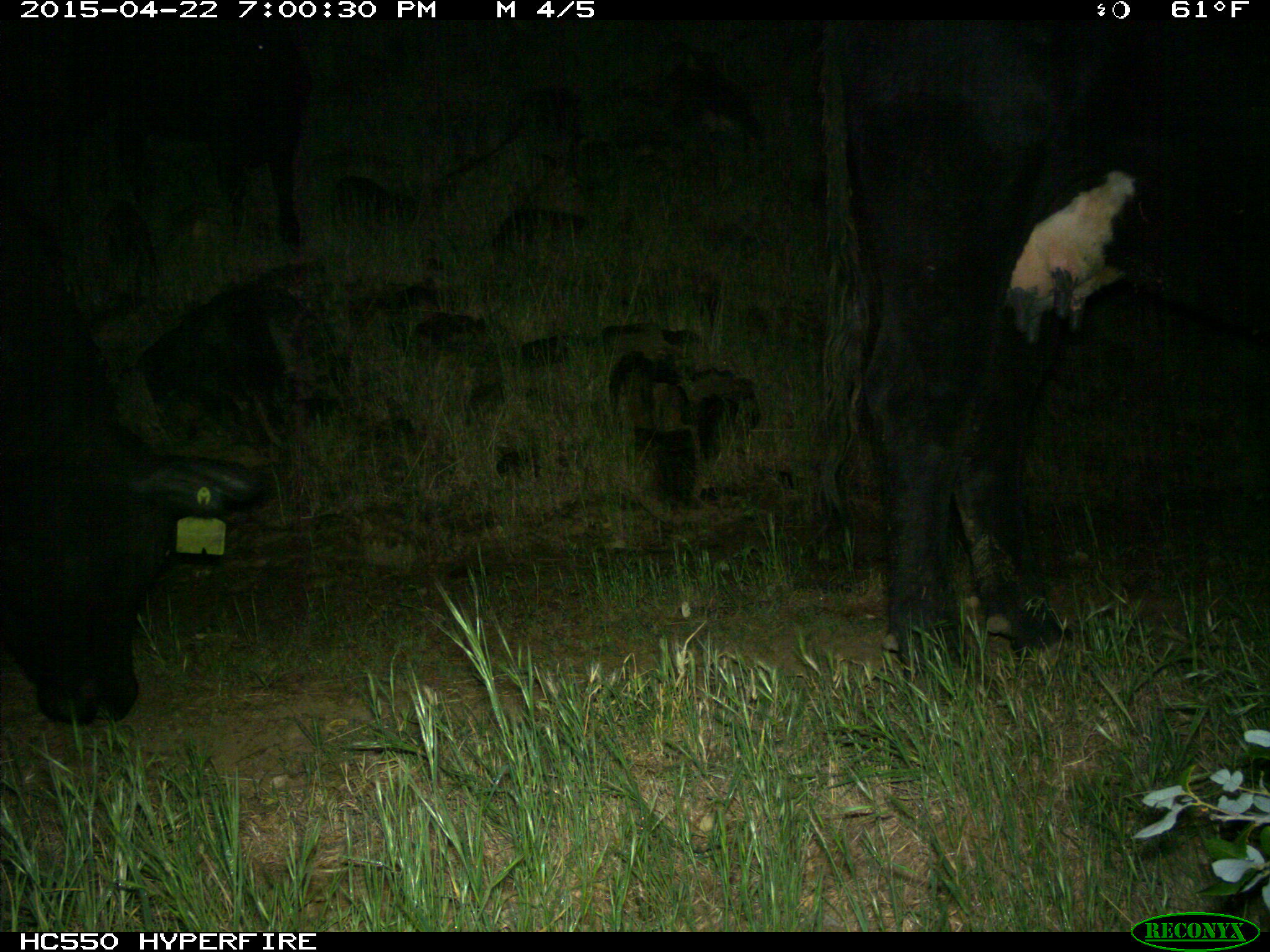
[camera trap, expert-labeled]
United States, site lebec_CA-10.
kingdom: Animalia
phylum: Chordata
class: Mammalia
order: Artiodactyla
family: Bovidae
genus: Bos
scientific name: Bos taurus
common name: domestic cow